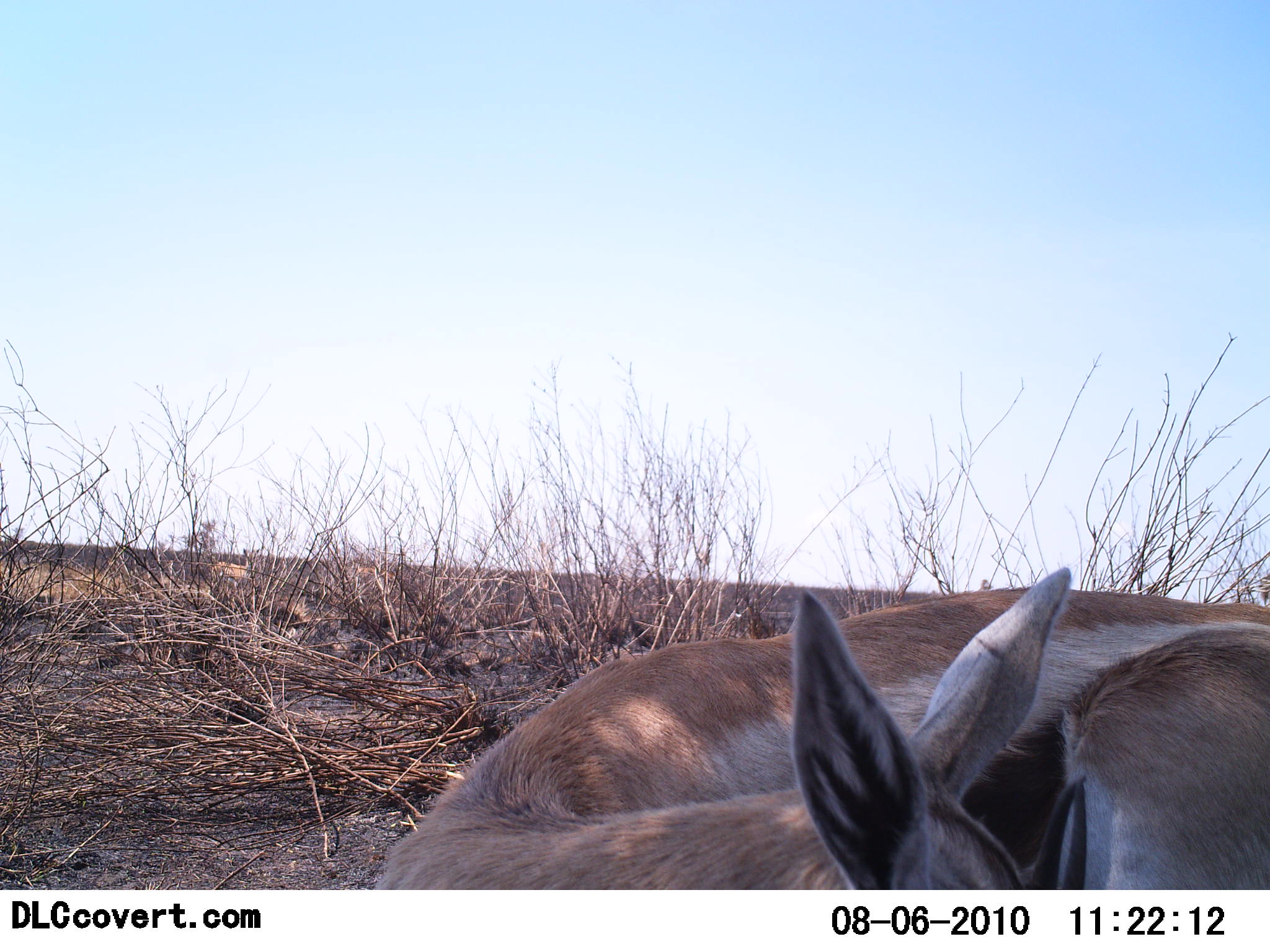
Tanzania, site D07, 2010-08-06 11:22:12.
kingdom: Animalia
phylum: Chordata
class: Mammalia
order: Artiodactyla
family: Bovidae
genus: Eudorcas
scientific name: Eudorcas thomsonii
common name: thomson's gazelle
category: gazellethomsons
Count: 1.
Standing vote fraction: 40%.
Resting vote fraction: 60%.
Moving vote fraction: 0%.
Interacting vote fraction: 0%.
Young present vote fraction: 0%.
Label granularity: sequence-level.